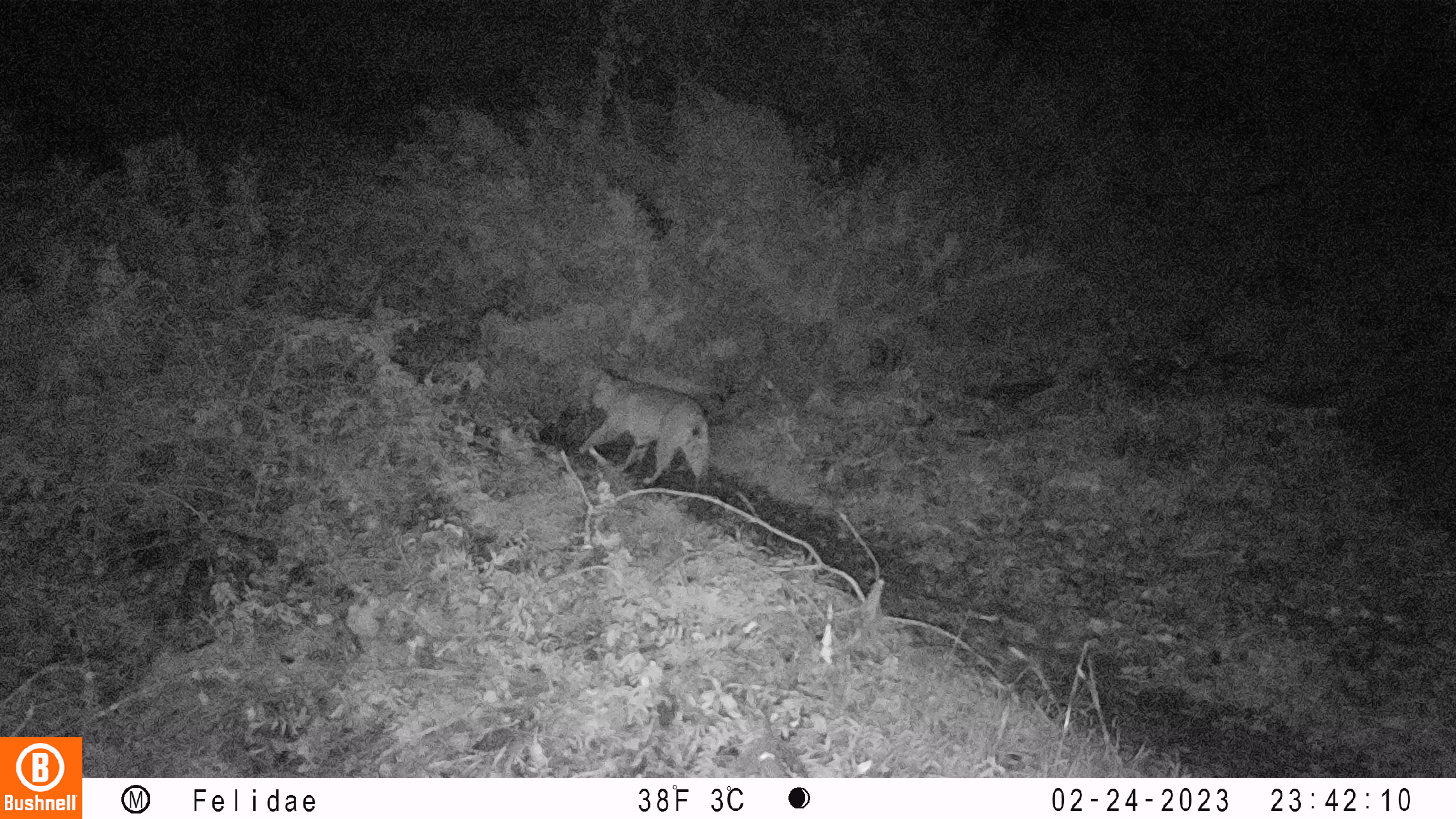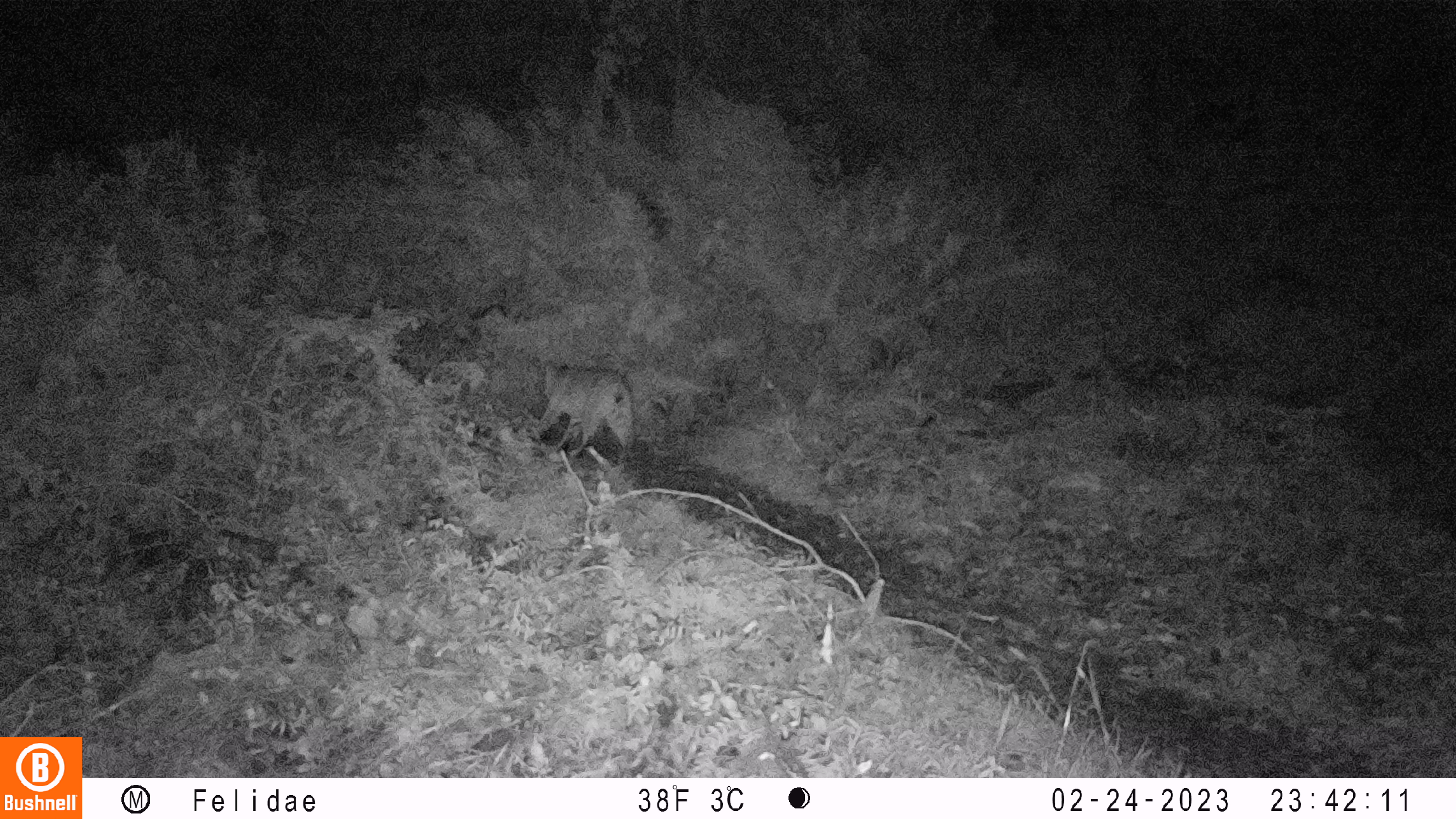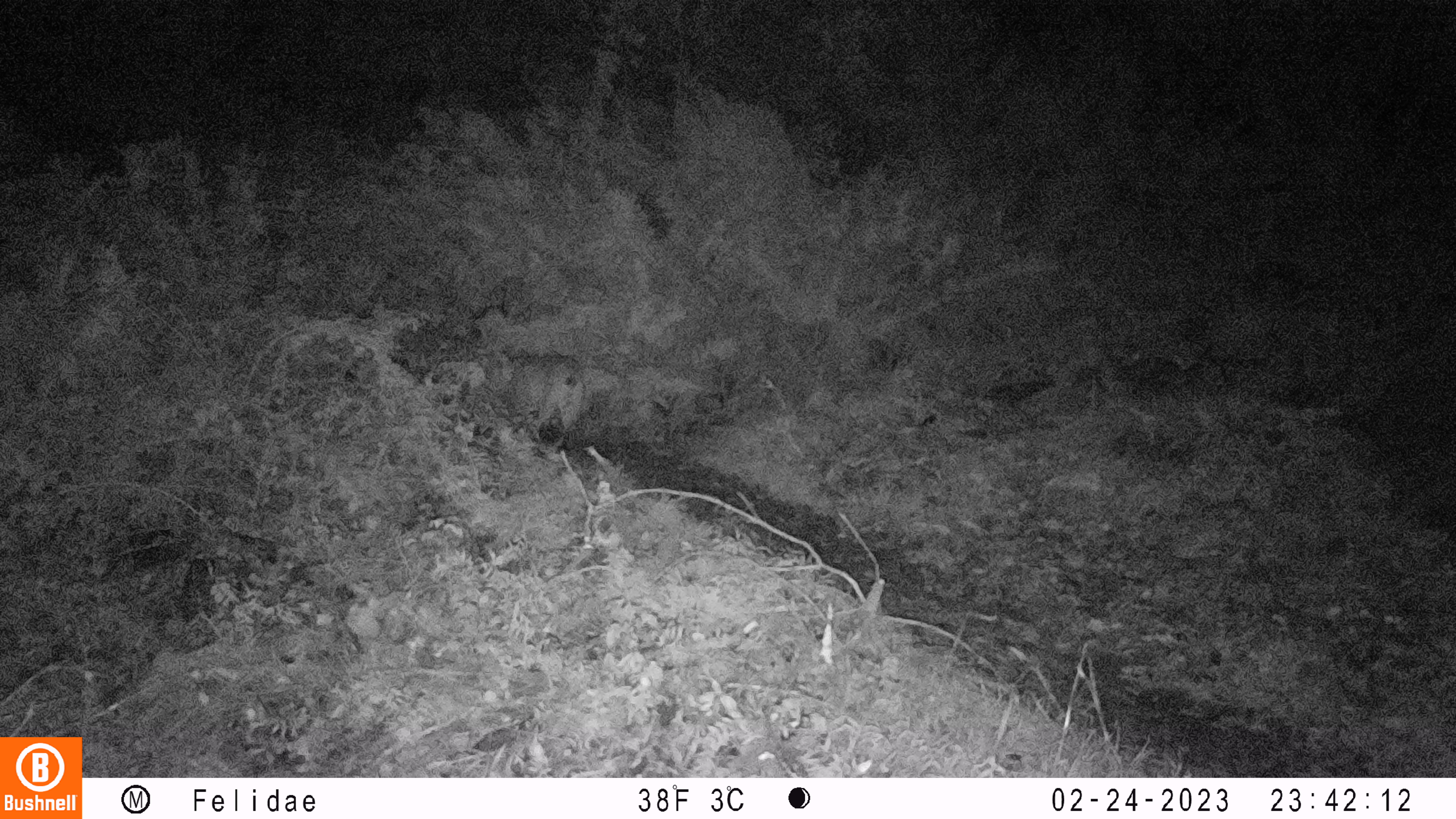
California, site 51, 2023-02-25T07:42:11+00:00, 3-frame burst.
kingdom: Animalia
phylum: Chordata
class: Mammalia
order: Carnivora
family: Canidae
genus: Canis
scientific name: Canis latrans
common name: coyote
Coyote (Canis latrans).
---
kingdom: Animalia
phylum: Chordata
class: Mammalia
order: Carnivora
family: Felidae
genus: Lynx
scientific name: Lynx rufus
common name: bobcat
Bobcat (Lynx rufus).